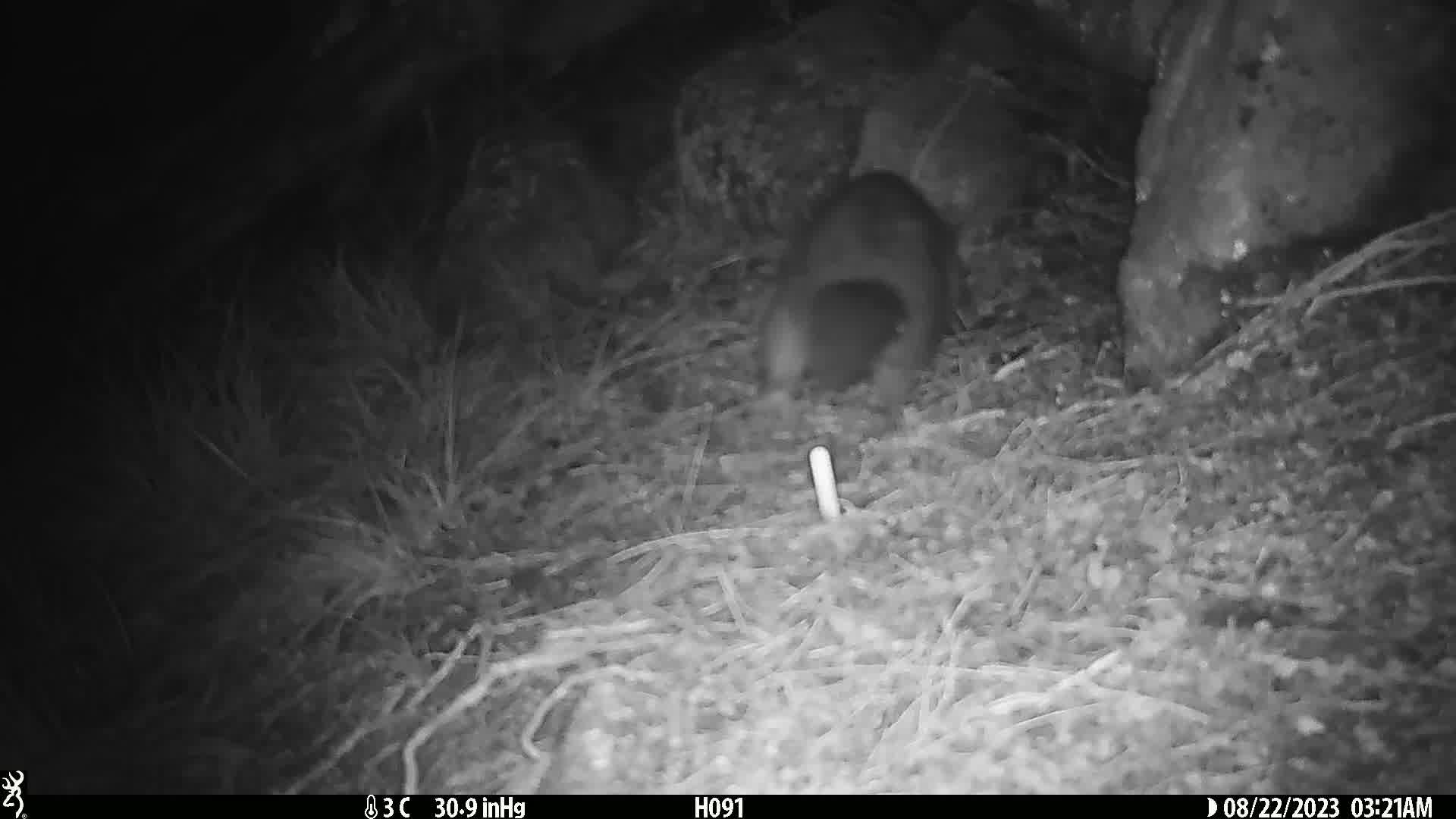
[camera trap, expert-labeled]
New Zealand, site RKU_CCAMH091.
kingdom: Animalia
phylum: Chordata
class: Mammalia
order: Diprotodontia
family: Phalangeridae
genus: Trichosurus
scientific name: Trichosurus vulpecula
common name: common brushtail possum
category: possum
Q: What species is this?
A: Possum (common brushtail possum) (Trichosurus vulpecula).